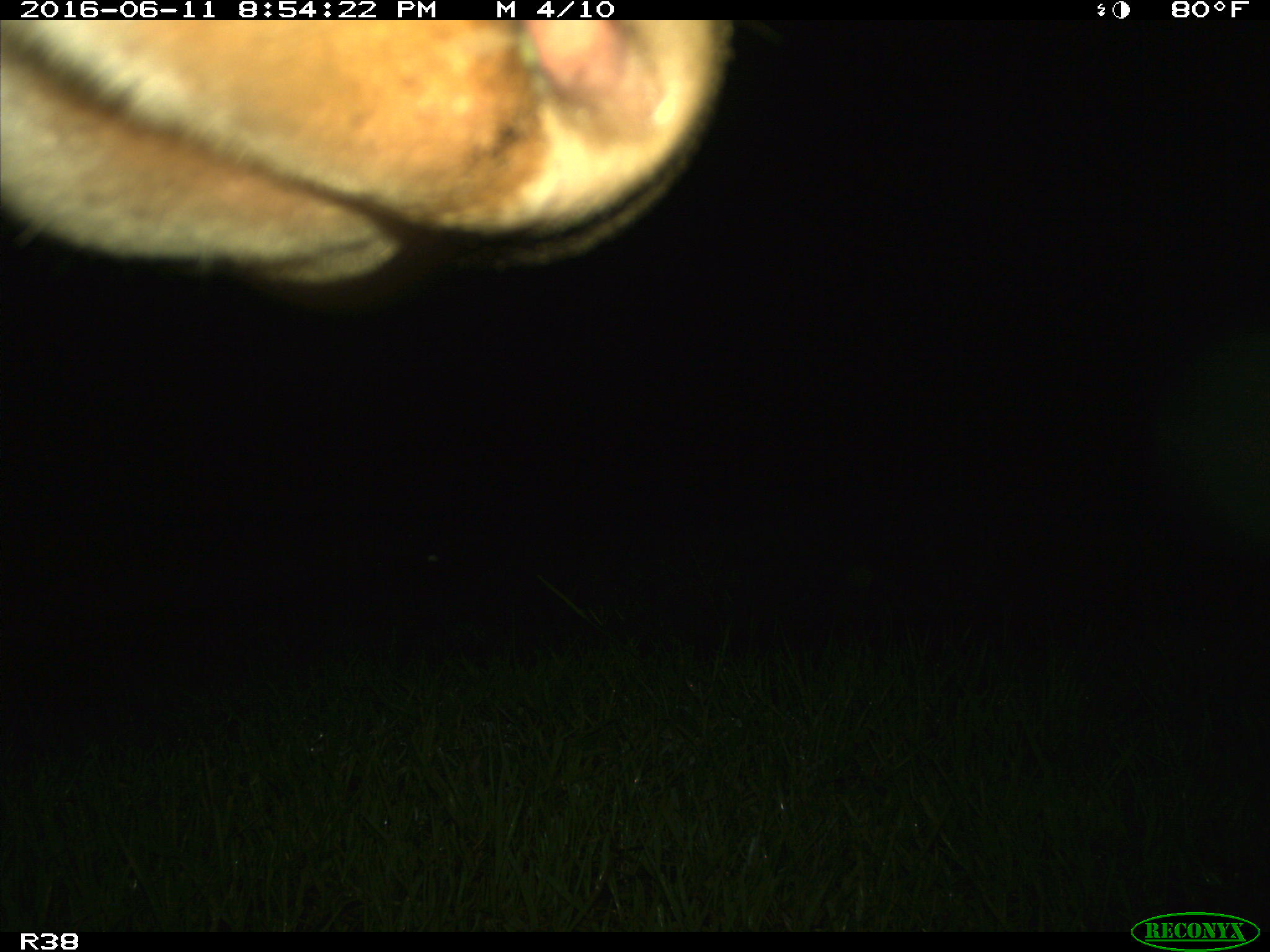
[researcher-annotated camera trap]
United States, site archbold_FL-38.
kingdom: Animalia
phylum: Chordata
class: Mammalia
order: Artiodactyla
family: Bovidae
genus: Bos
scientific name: Bos taurus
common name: domestic cow